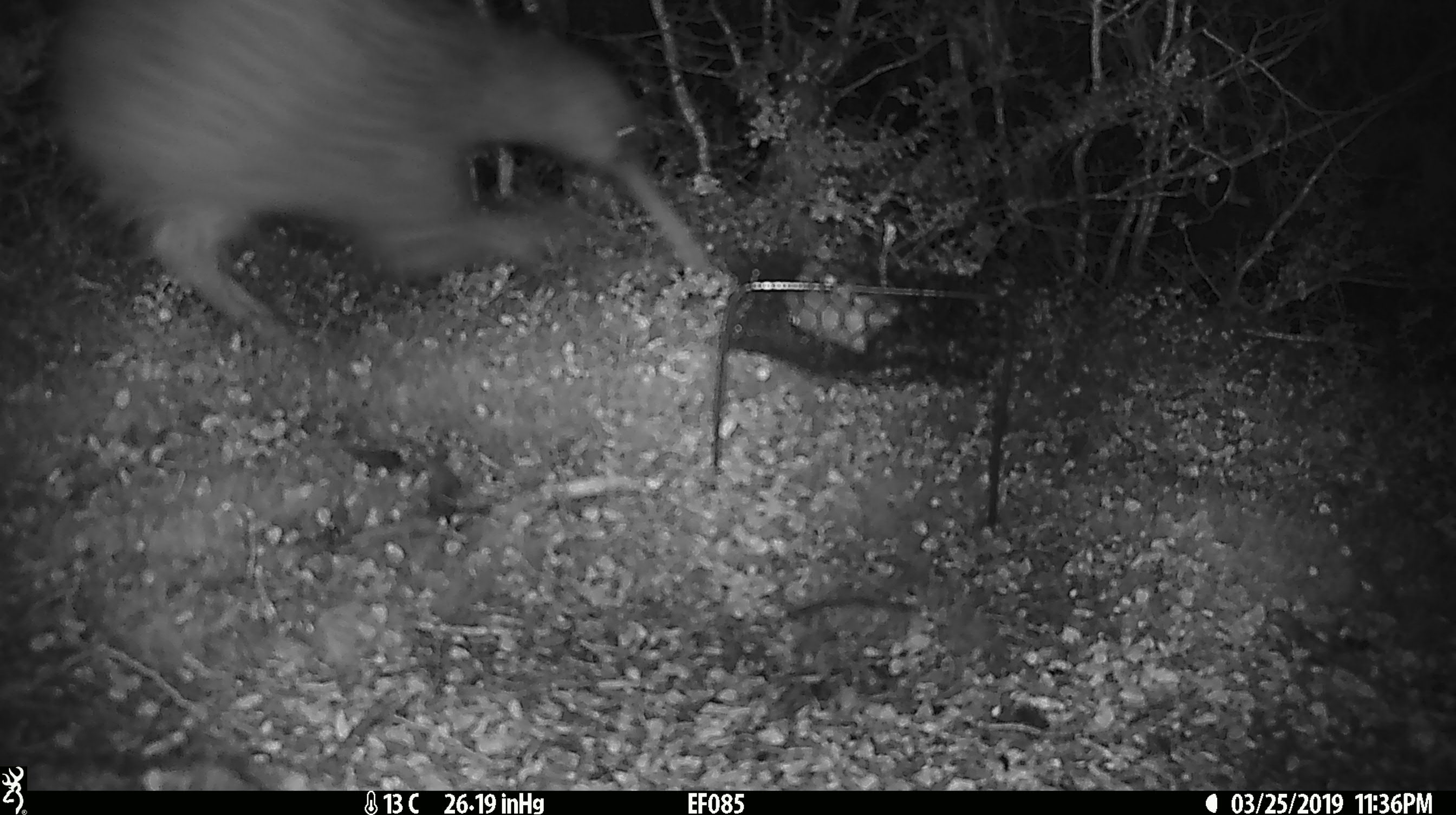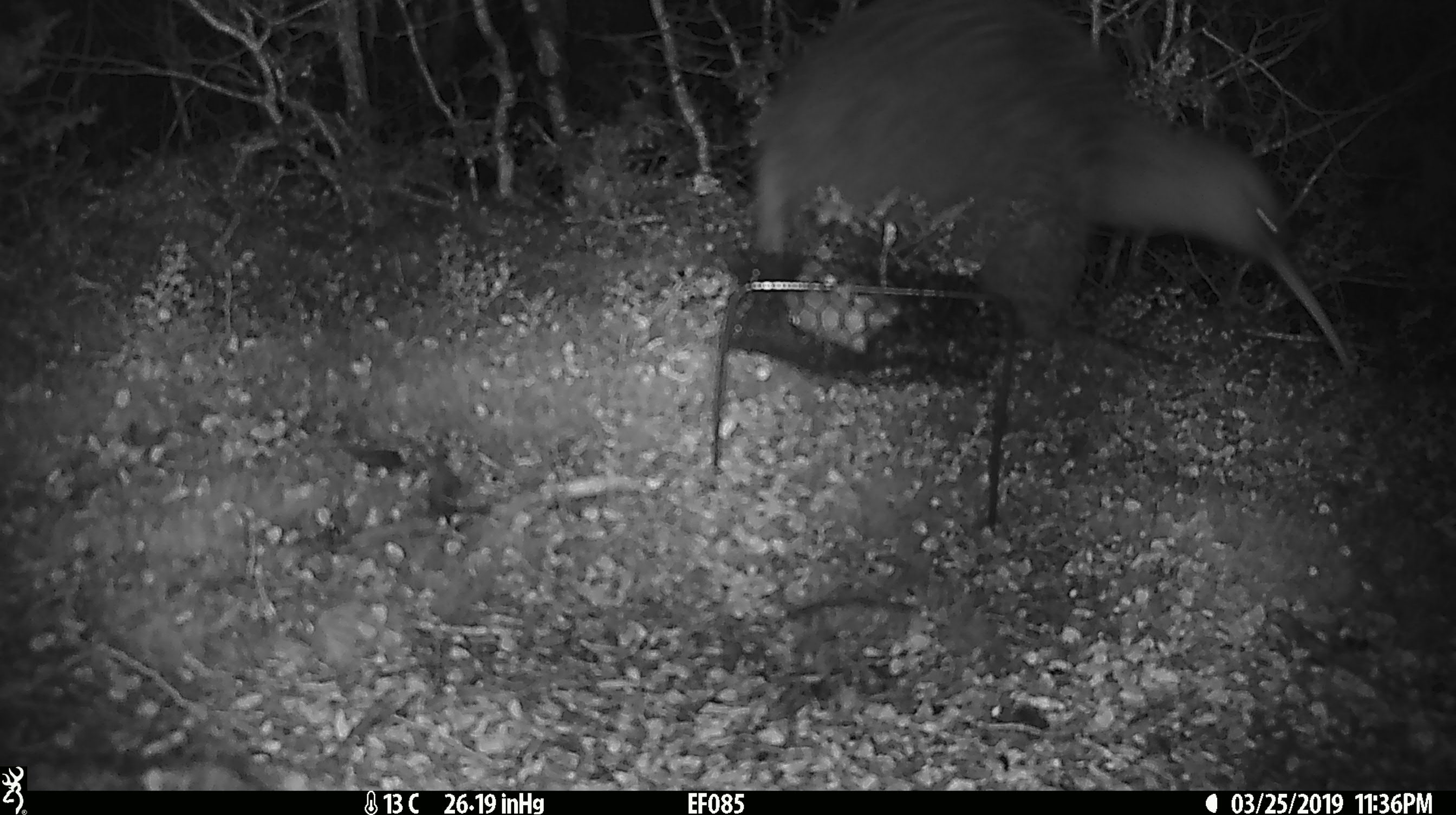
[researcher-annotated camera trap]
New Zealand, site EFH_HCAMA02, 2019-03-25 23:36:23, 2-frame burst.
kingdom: Animalia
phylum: Chordata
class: Aves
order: Apterygiformes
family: Apterygidae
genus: Apteryx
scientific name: Apteryx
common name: kiwi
Kiwi (Apteryx).